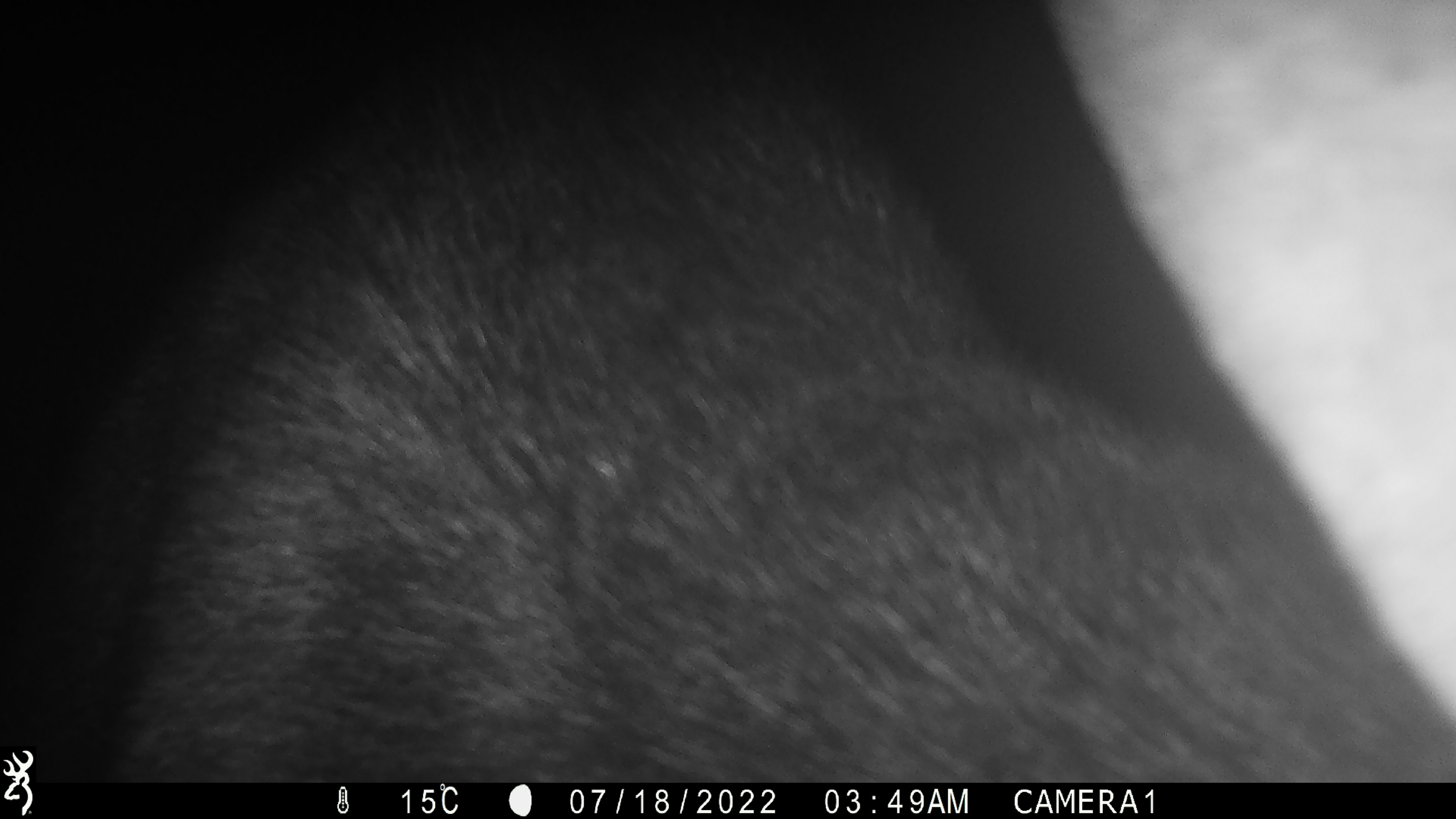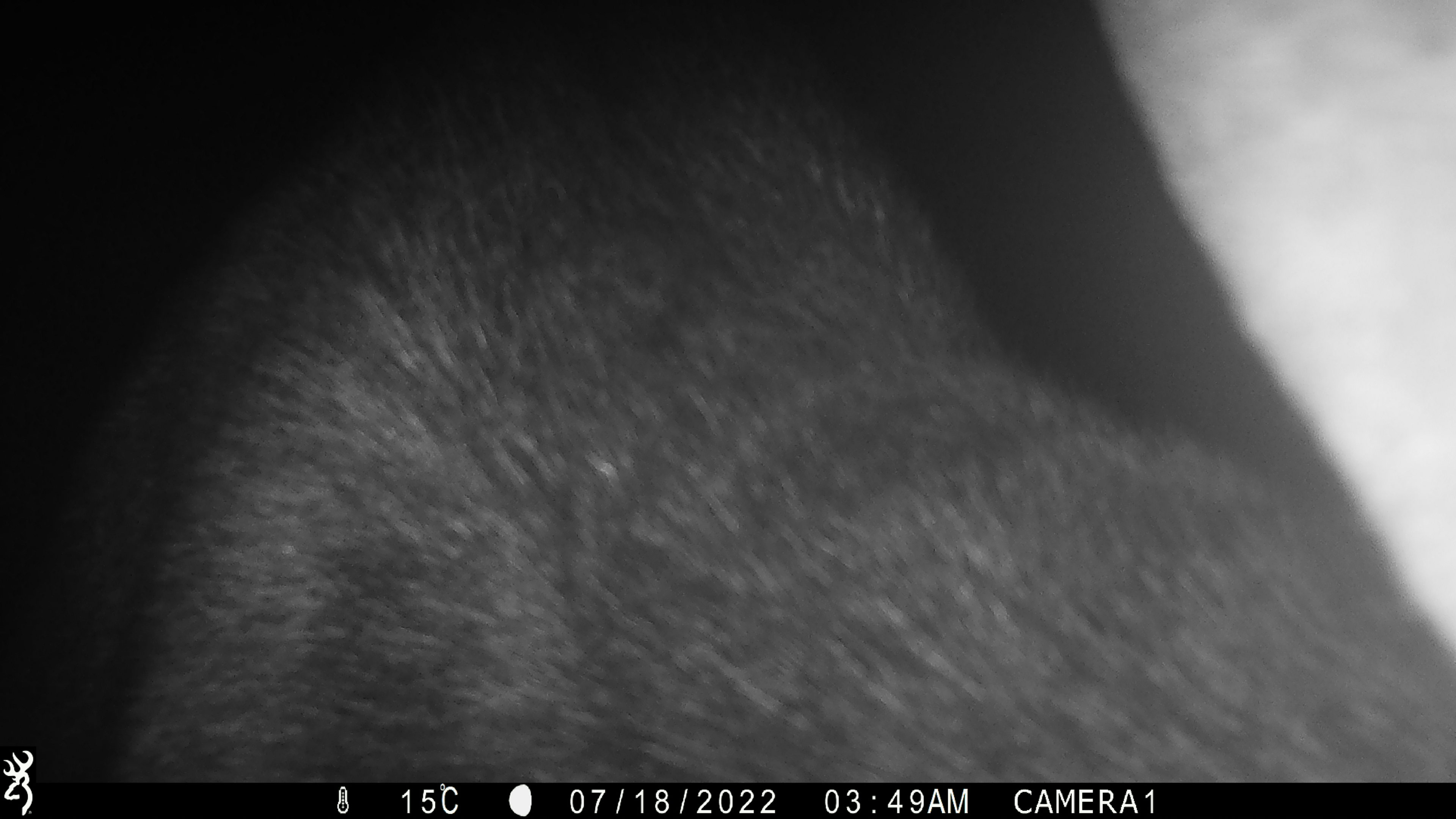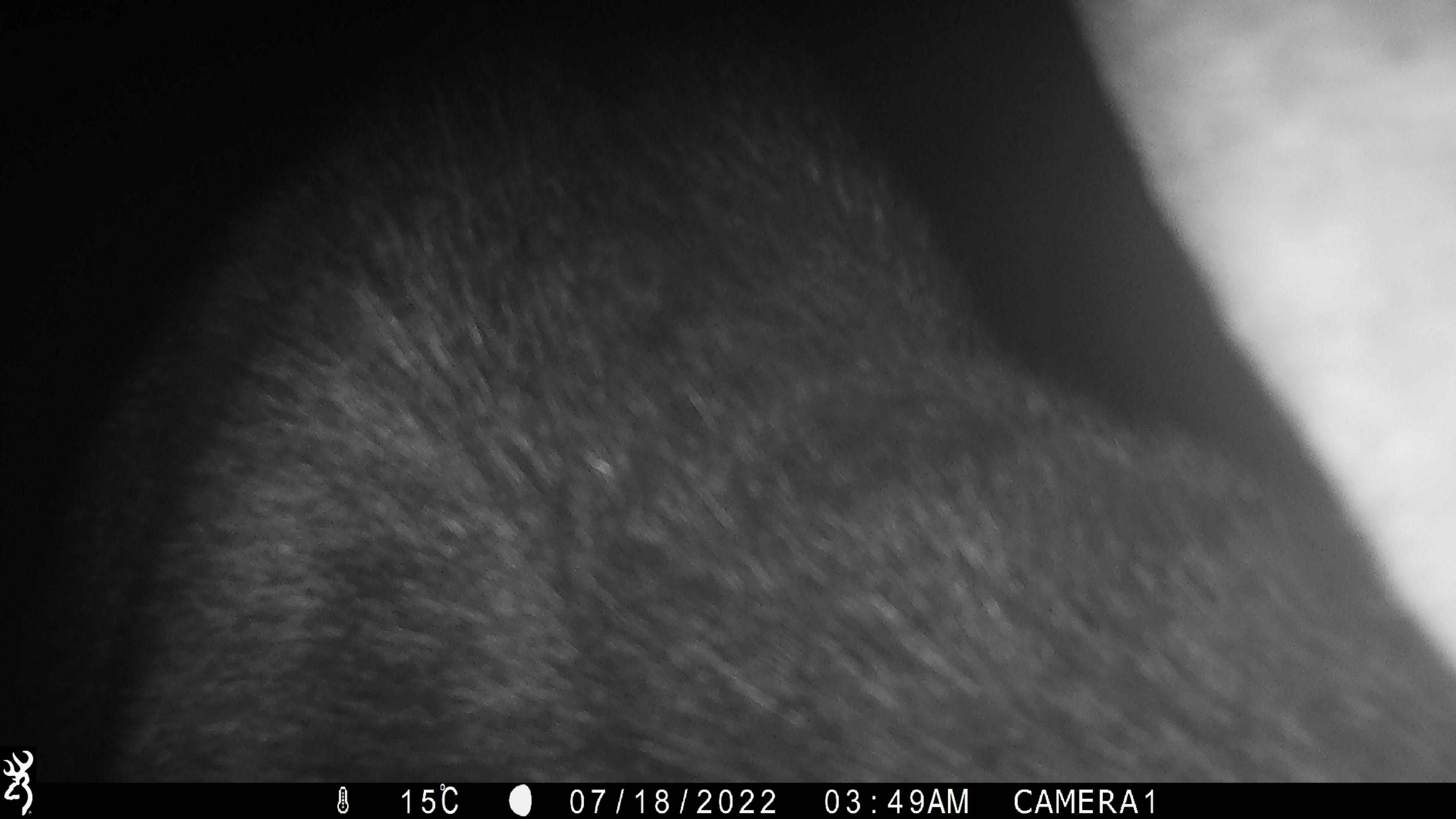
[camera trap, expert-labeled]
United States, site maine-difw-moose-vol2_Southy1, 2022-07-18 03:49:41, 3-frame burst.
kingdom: Animalia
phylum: Chordata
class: Mammalia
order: Artiodactyla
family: Cervidae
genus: Alces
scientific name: Alces alces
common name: moose